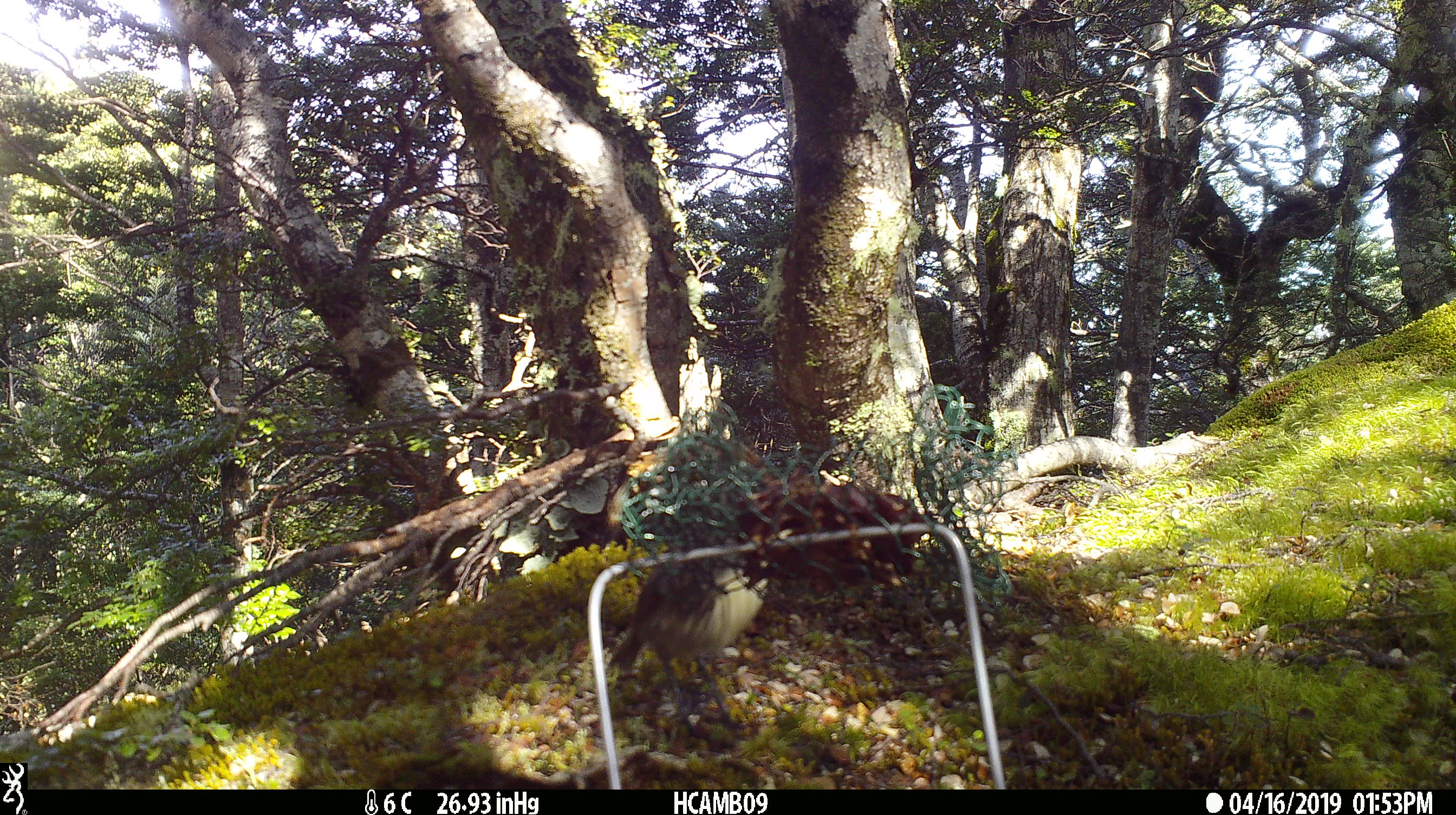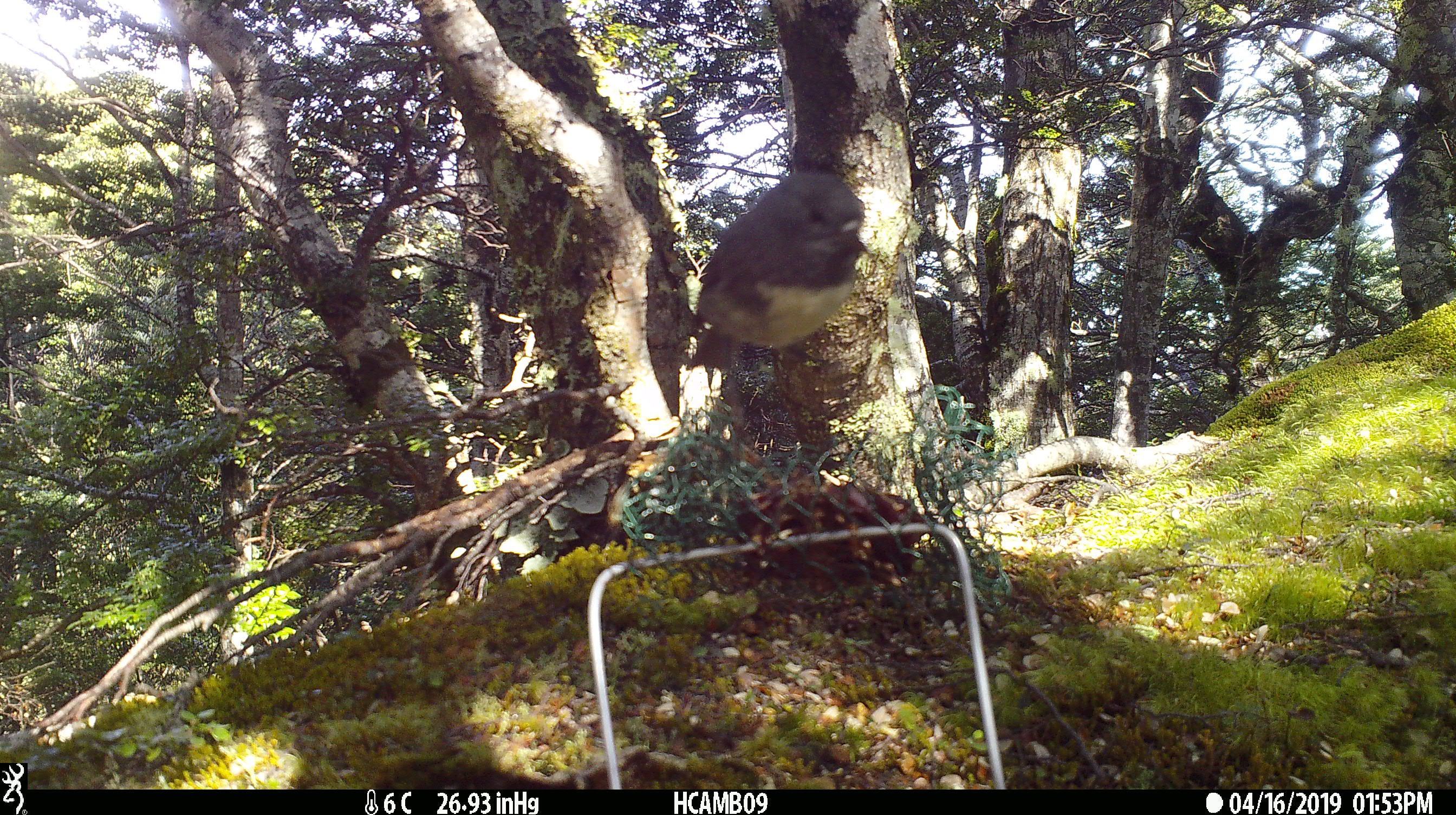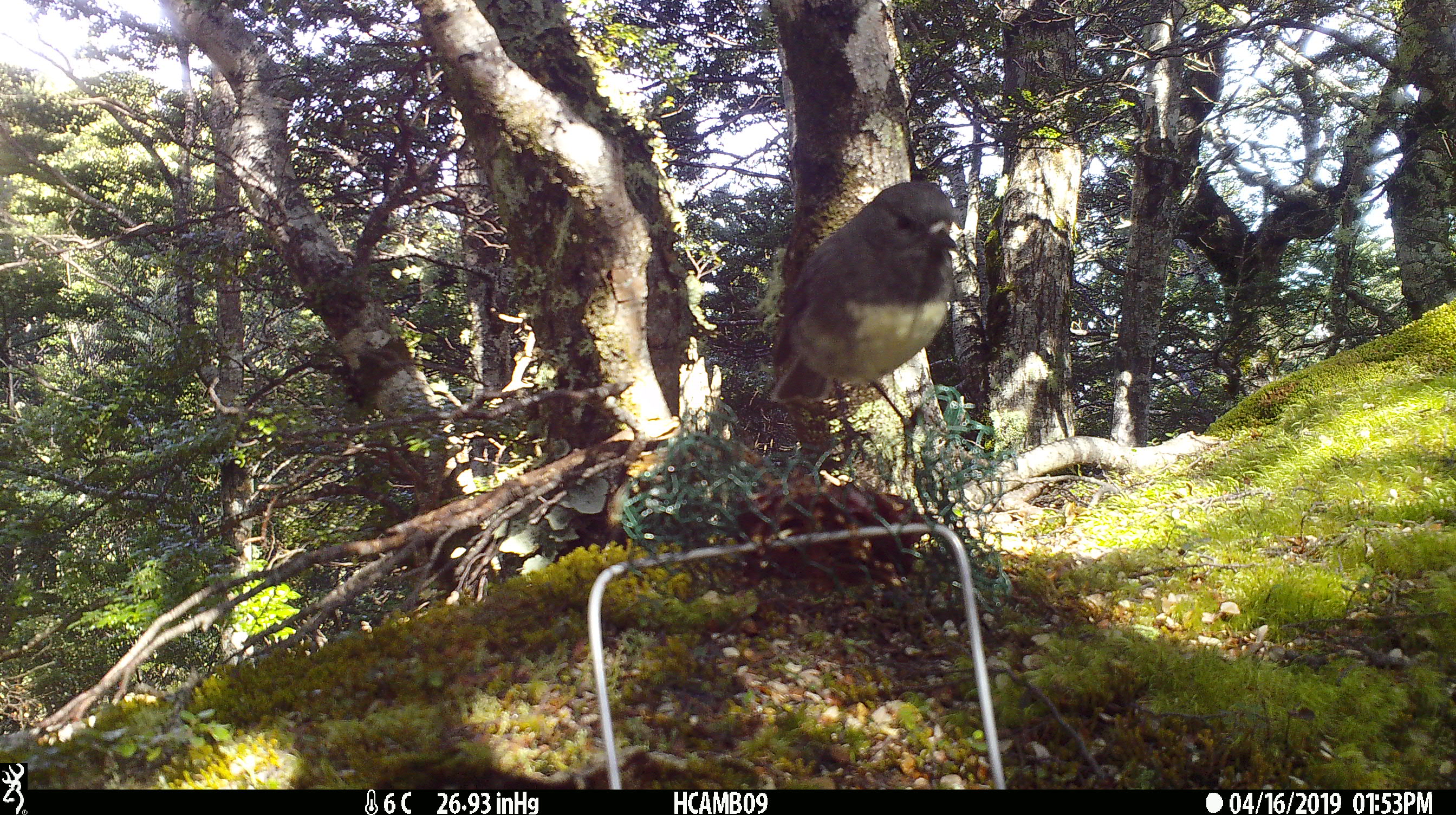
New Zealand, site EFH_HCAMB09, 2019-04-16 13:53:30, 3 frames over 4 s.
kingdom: Animalia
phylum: Chordata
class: Aves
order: Passeriformes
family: Petroicidae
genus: Petroica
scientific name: Petroica australis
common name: new zealand robin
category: robin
Robin (new zealand robin) (Petroica australis).